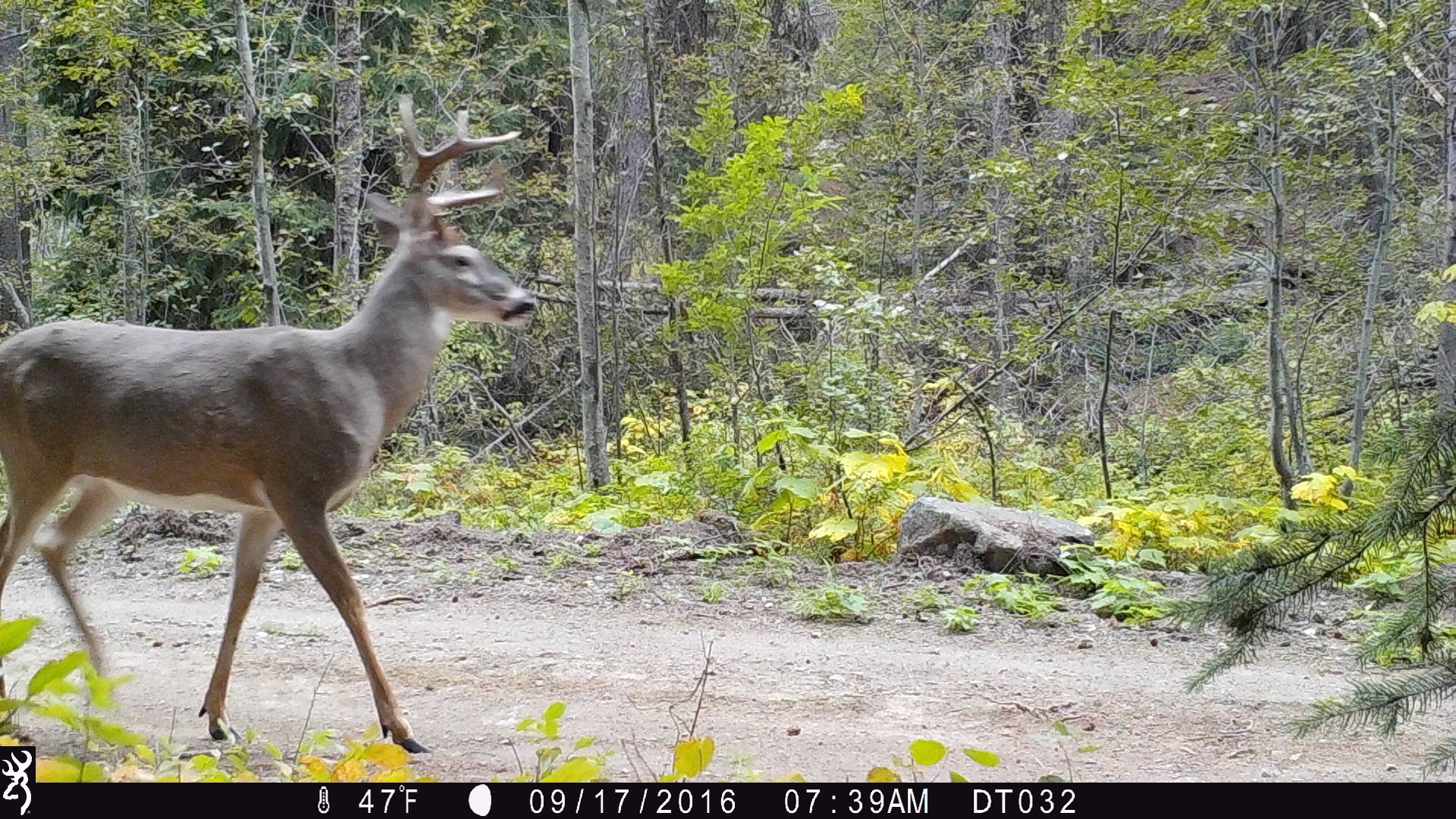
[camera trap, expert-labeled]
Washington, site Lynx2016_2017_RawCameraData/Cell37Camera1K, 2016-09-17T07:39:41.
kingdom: Animalia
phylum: Chordata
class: Mammalia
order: Artiodactyla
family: Cervidae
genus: Odocoileus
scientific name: Odocoileus virginianus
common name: white-tailed deer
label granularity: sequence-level